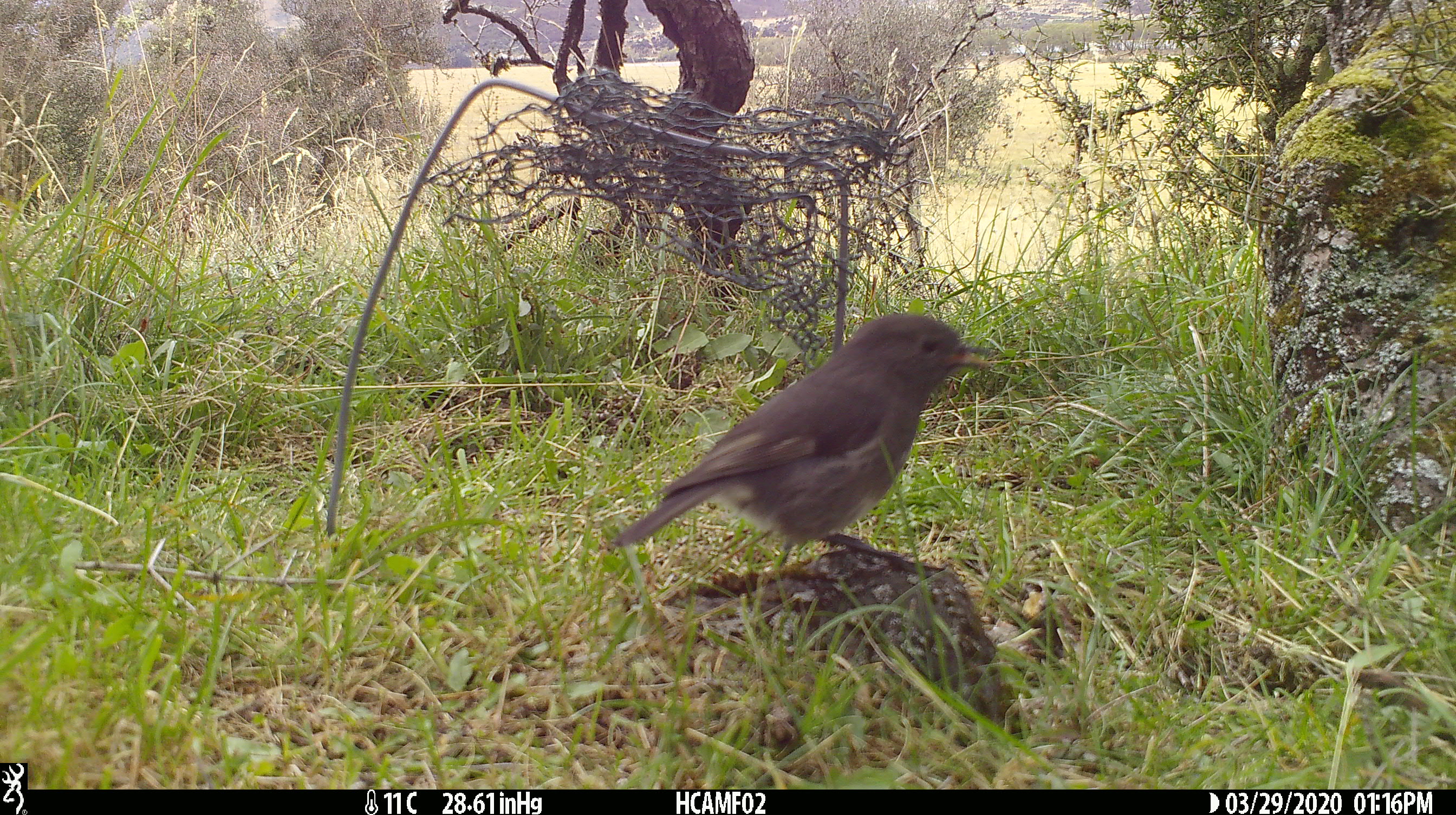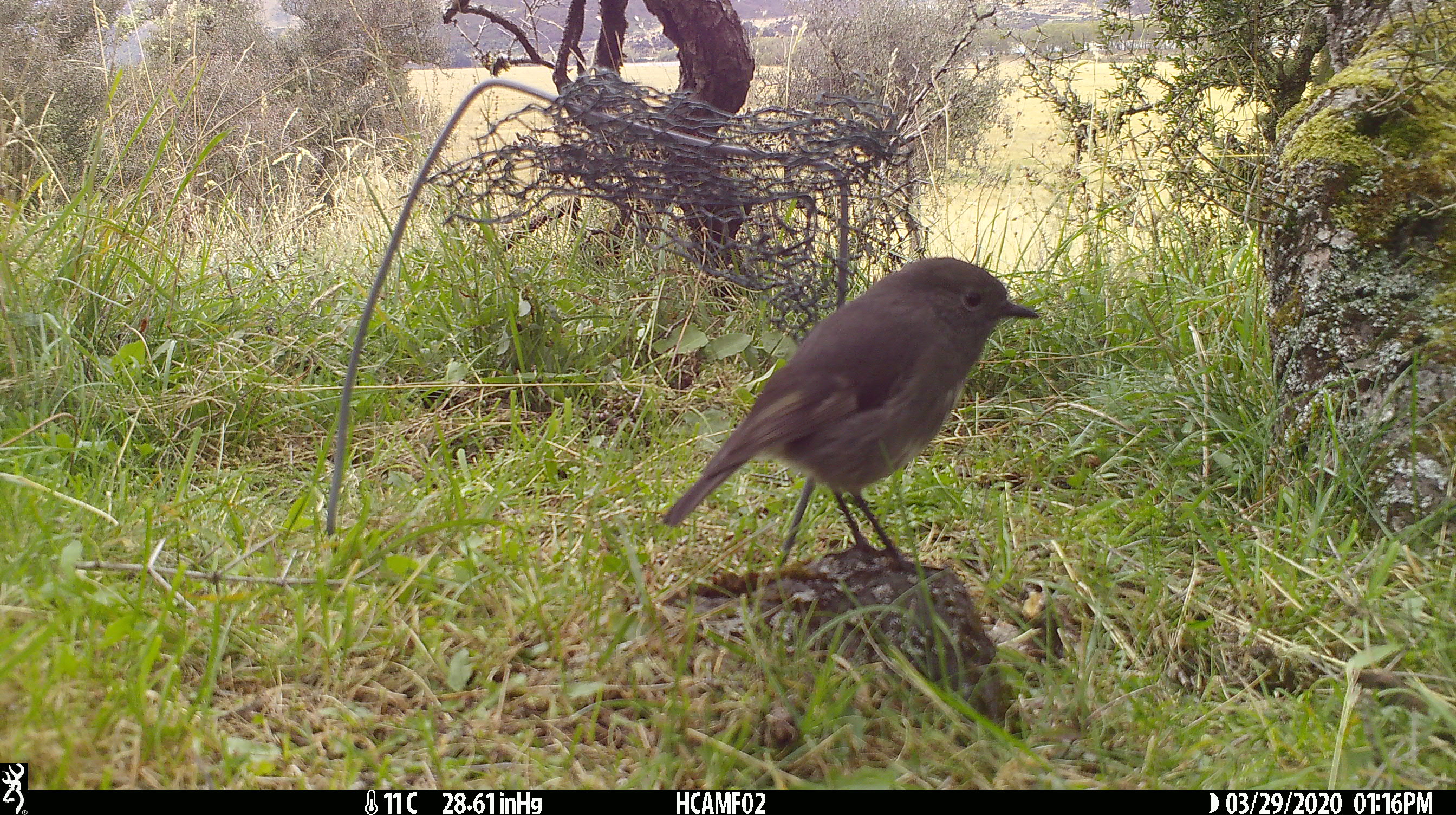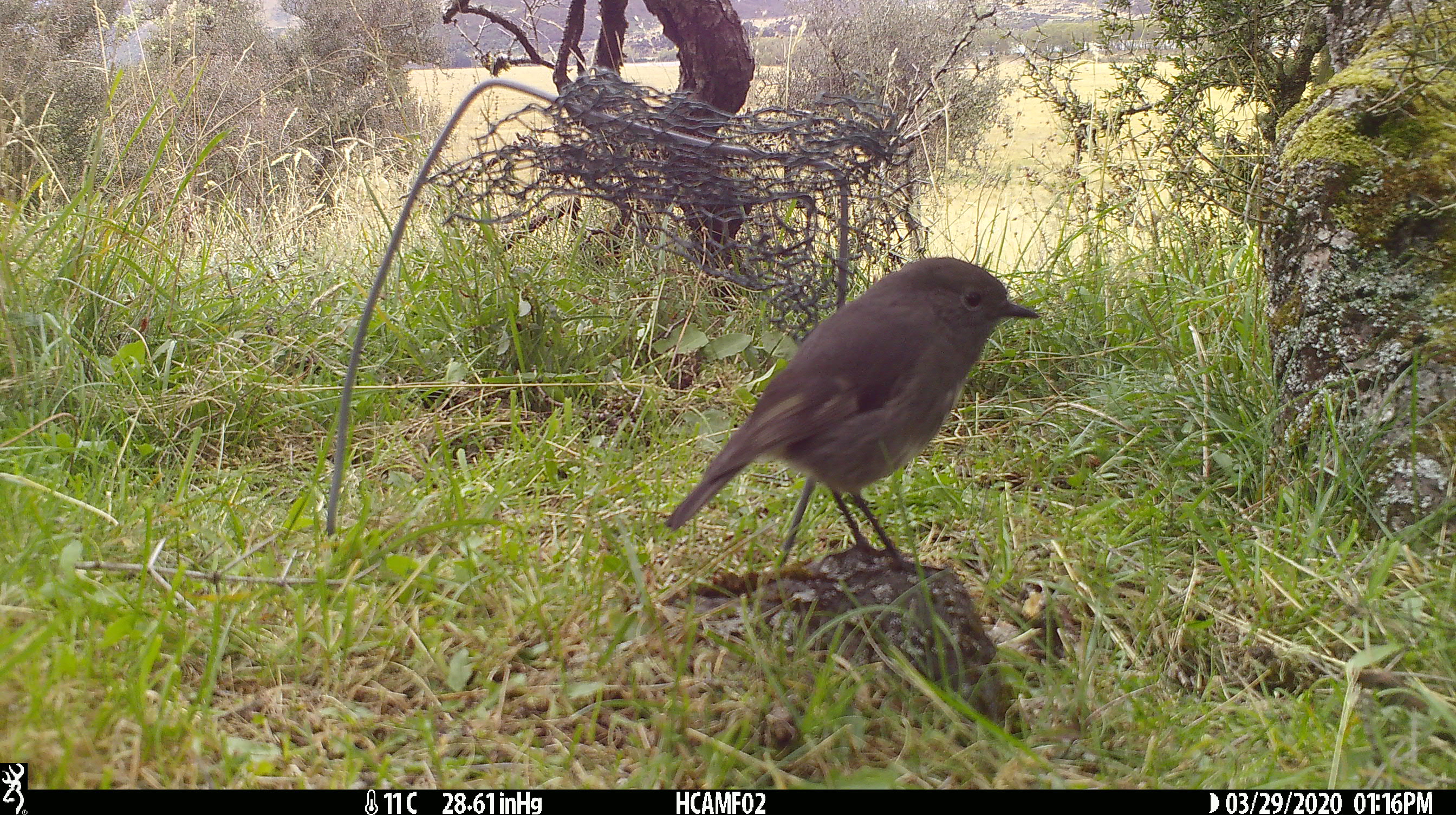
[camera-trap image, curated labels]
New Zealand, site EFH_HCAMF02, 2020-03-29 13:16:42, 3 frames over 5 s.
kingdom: Animalia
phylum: Chordata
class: Aves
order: Passeriformes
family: Petroicidae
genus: Petroica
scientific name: Petroica australis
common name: new zealand robin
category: robin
Robin (new zealand robin) (Petroica australis).